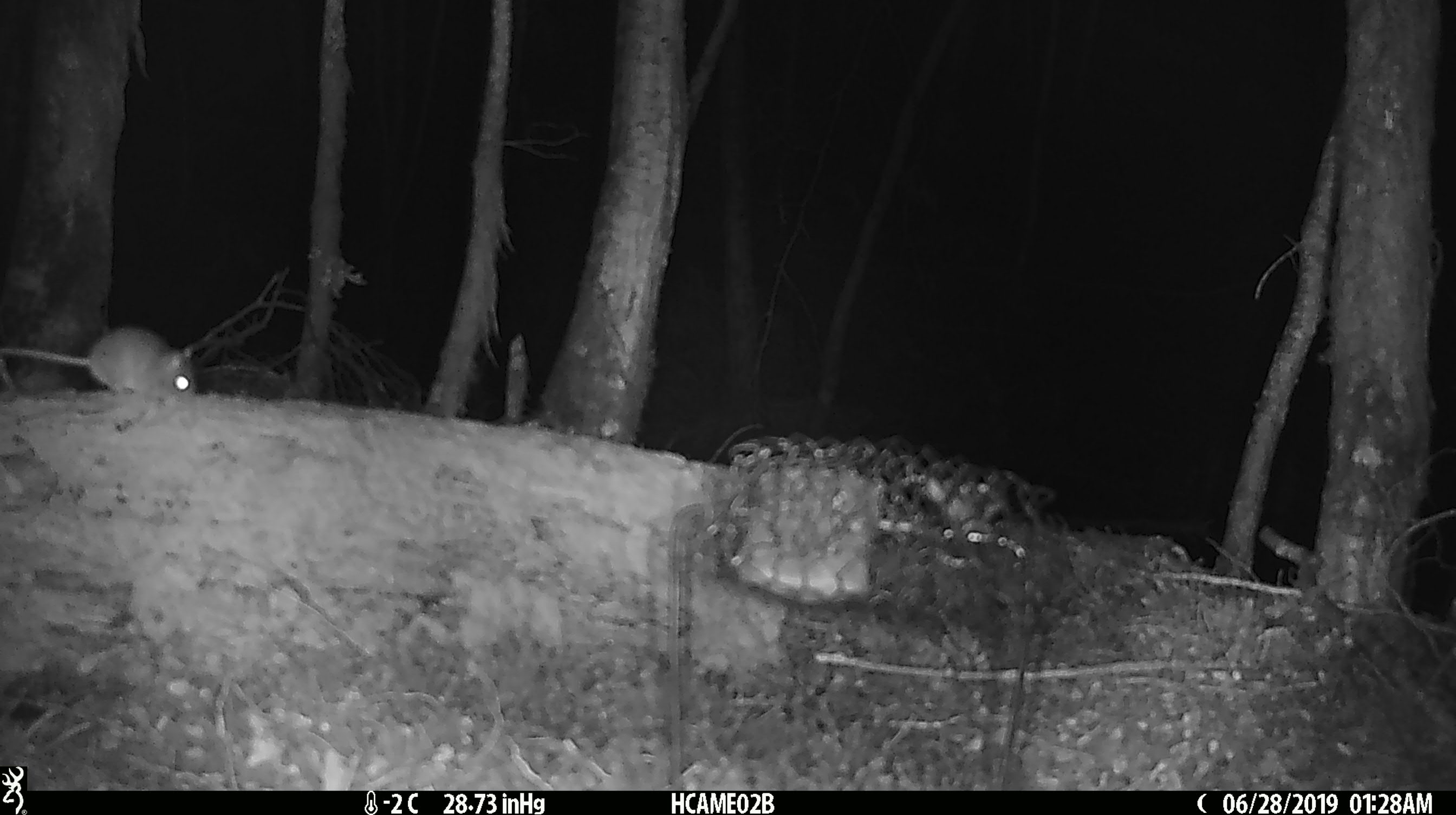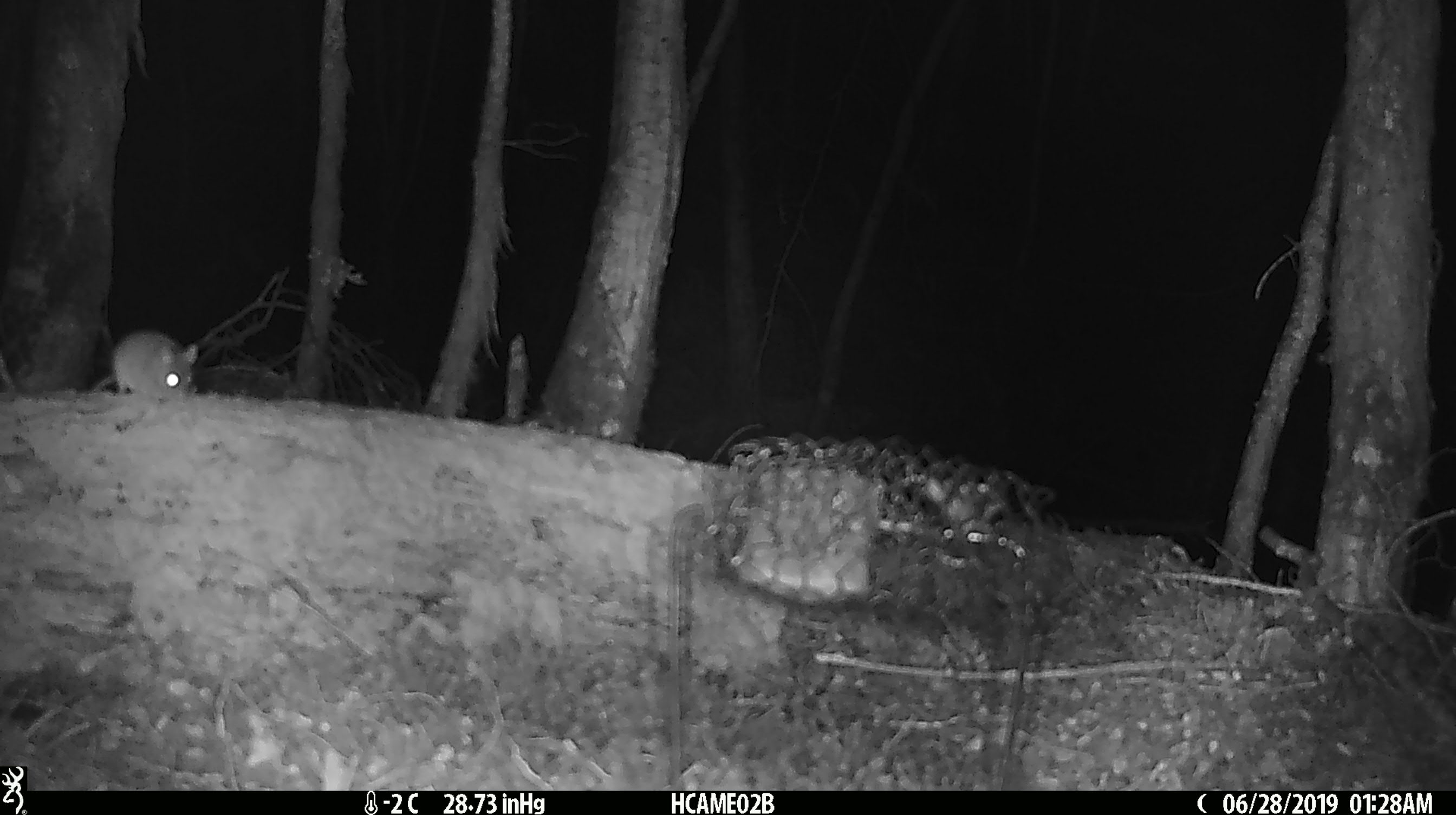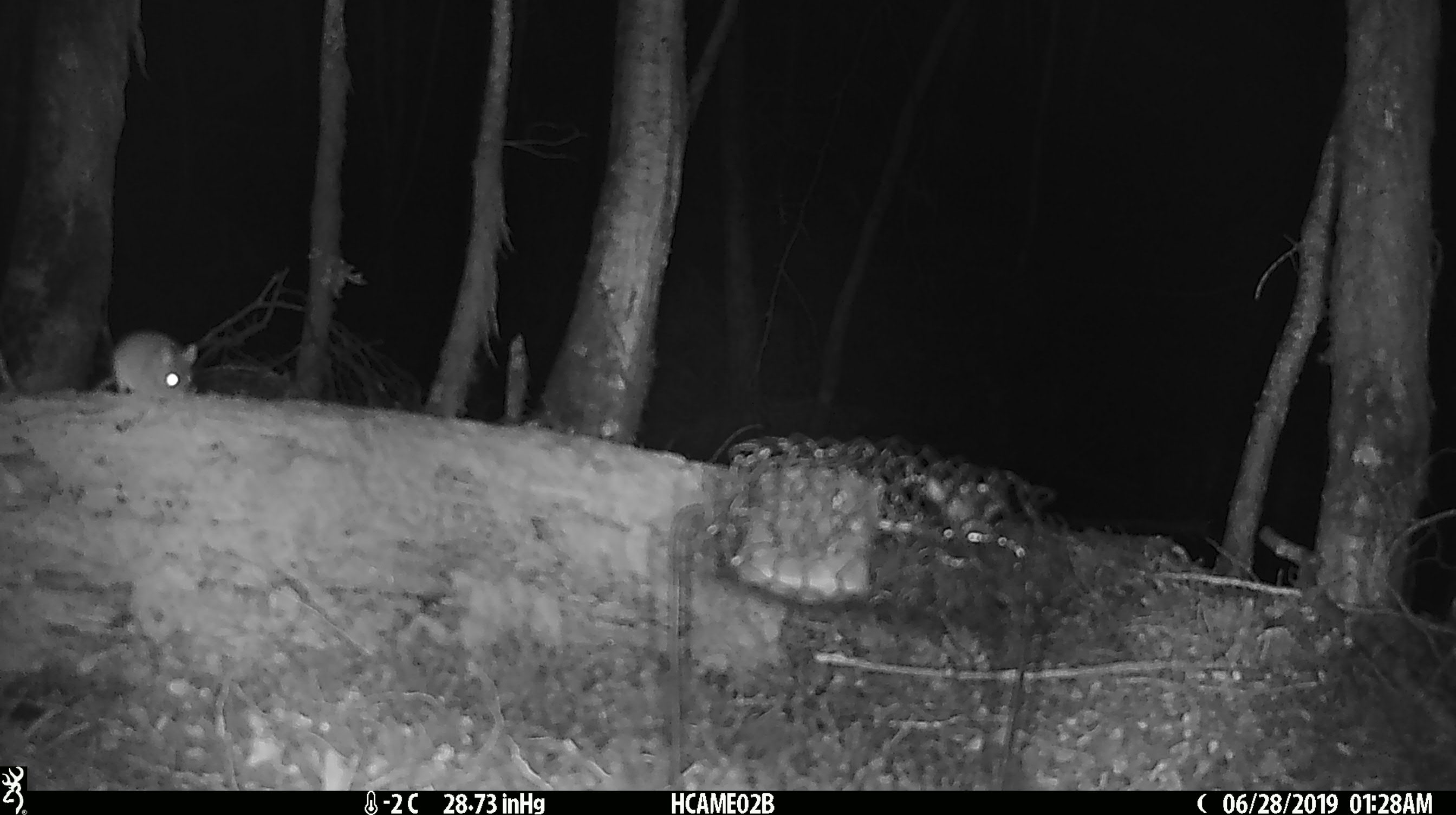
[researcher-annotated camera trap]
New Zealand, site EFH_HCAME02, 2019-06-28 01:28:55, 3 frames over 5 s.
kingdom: Animalia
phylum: Chordata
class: Mammalia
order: Rodentia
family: Muridae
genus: Mus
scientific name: Mus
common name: mouse